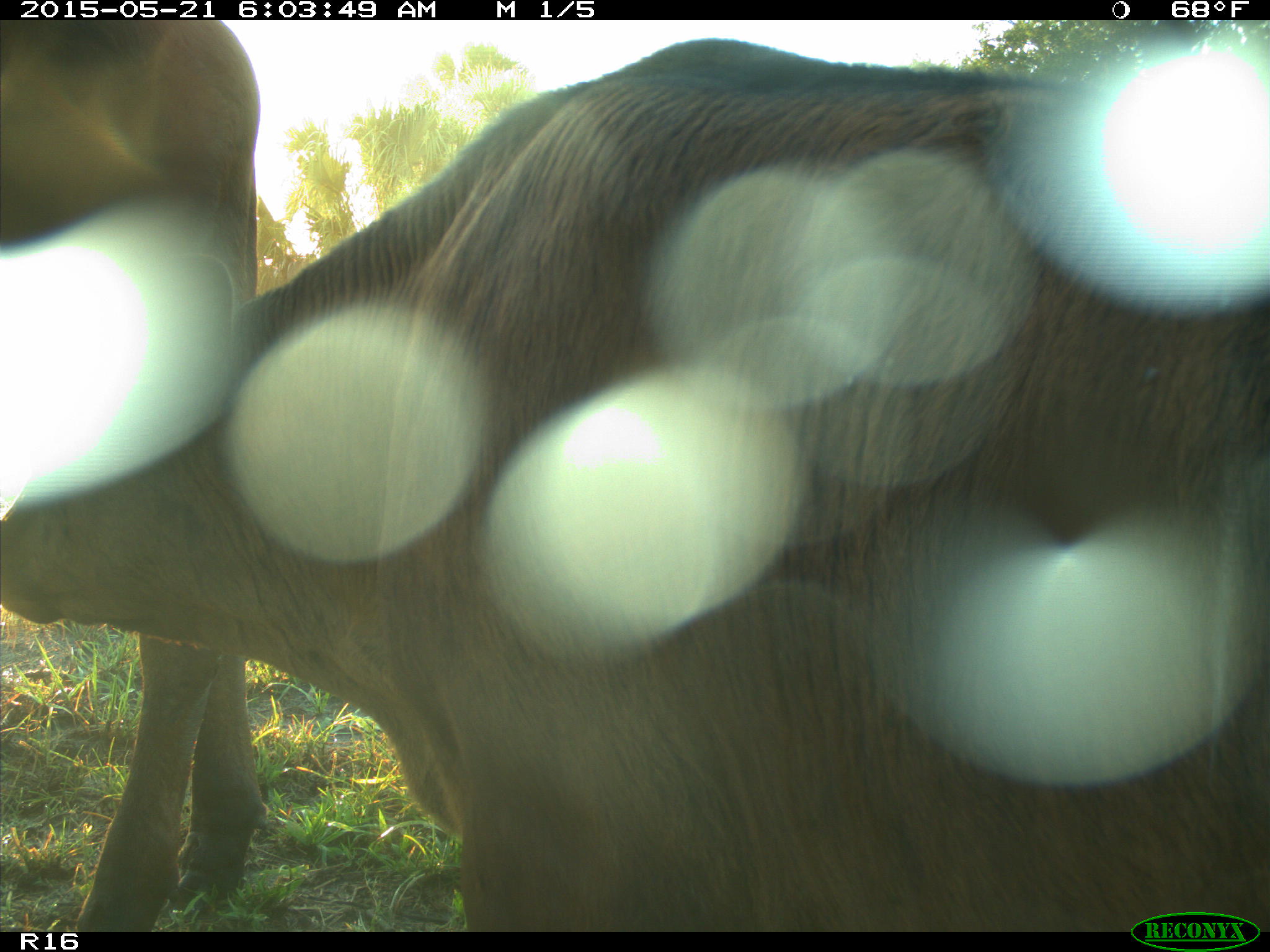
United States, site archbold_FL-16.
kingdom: Animalia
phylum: Chordata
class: Mammalia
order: Artiodactyla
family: Bovidae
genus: Bos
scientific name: Bos taurus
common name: domestic cow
Bos taurus (domestic cow).